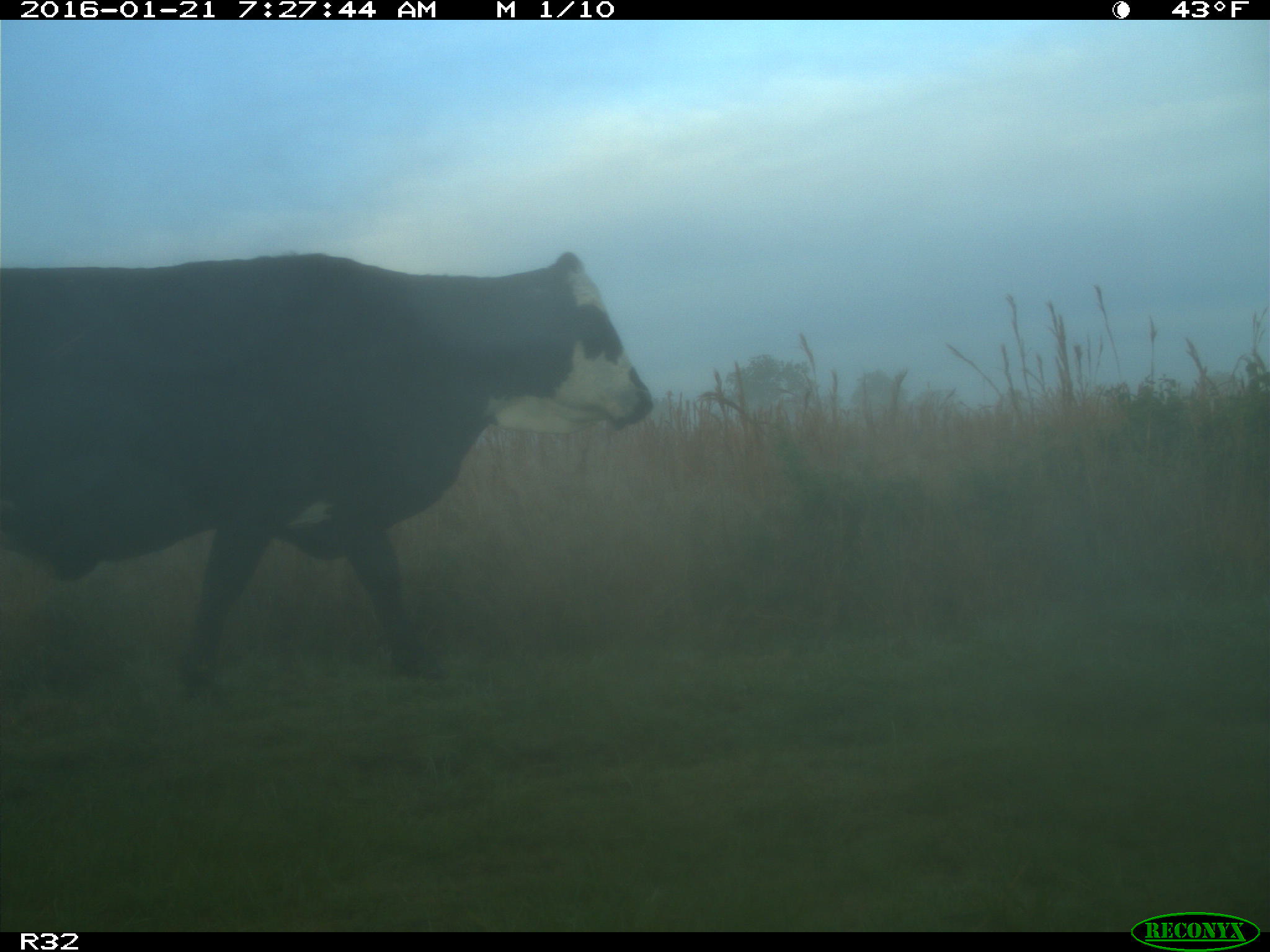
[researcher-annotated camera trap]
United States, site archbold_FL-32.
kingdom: Animalia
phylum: Chordata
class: Mammalia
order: Artiodactyla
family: Bovidae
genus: Bos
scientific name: Bos taurus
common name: domestic cow